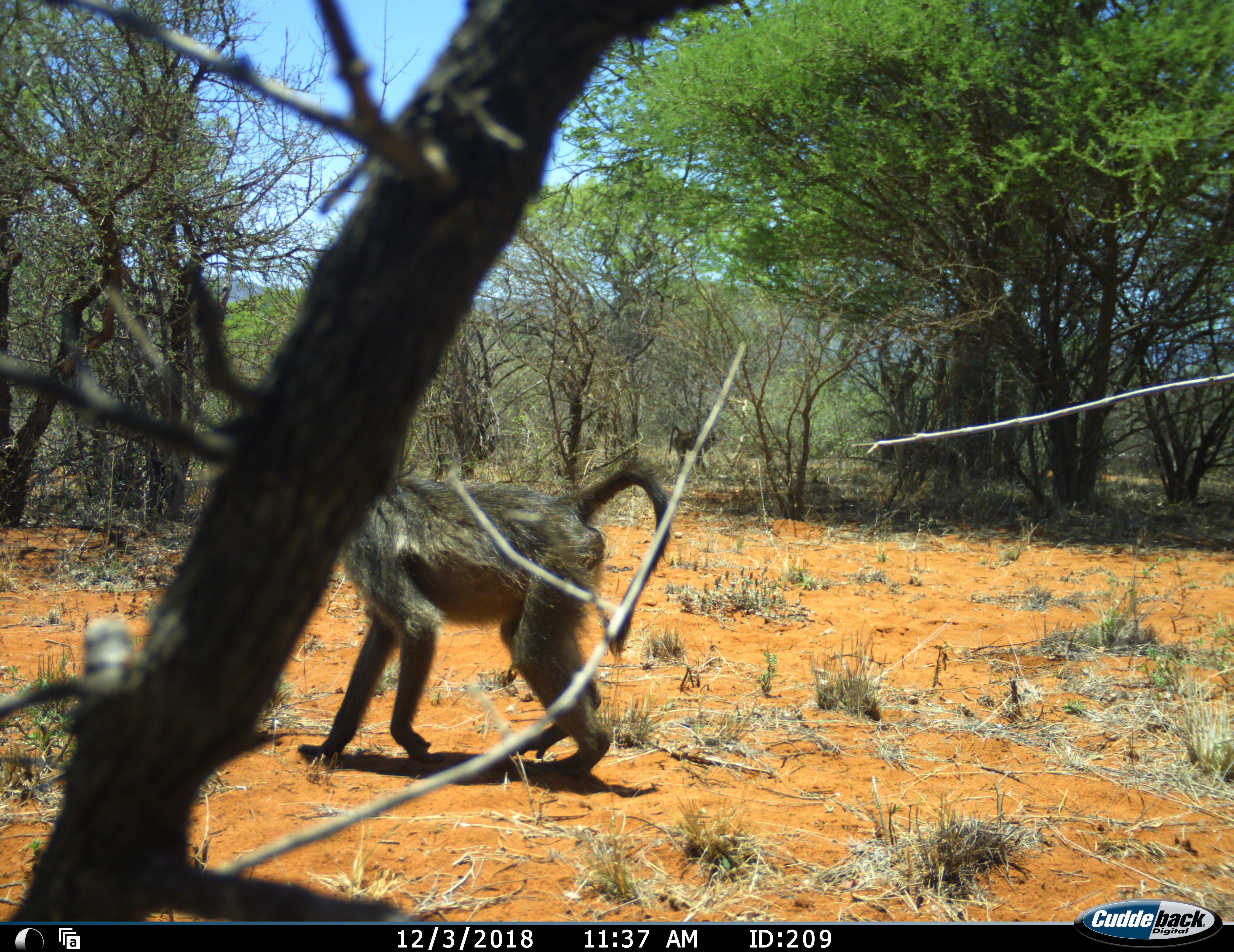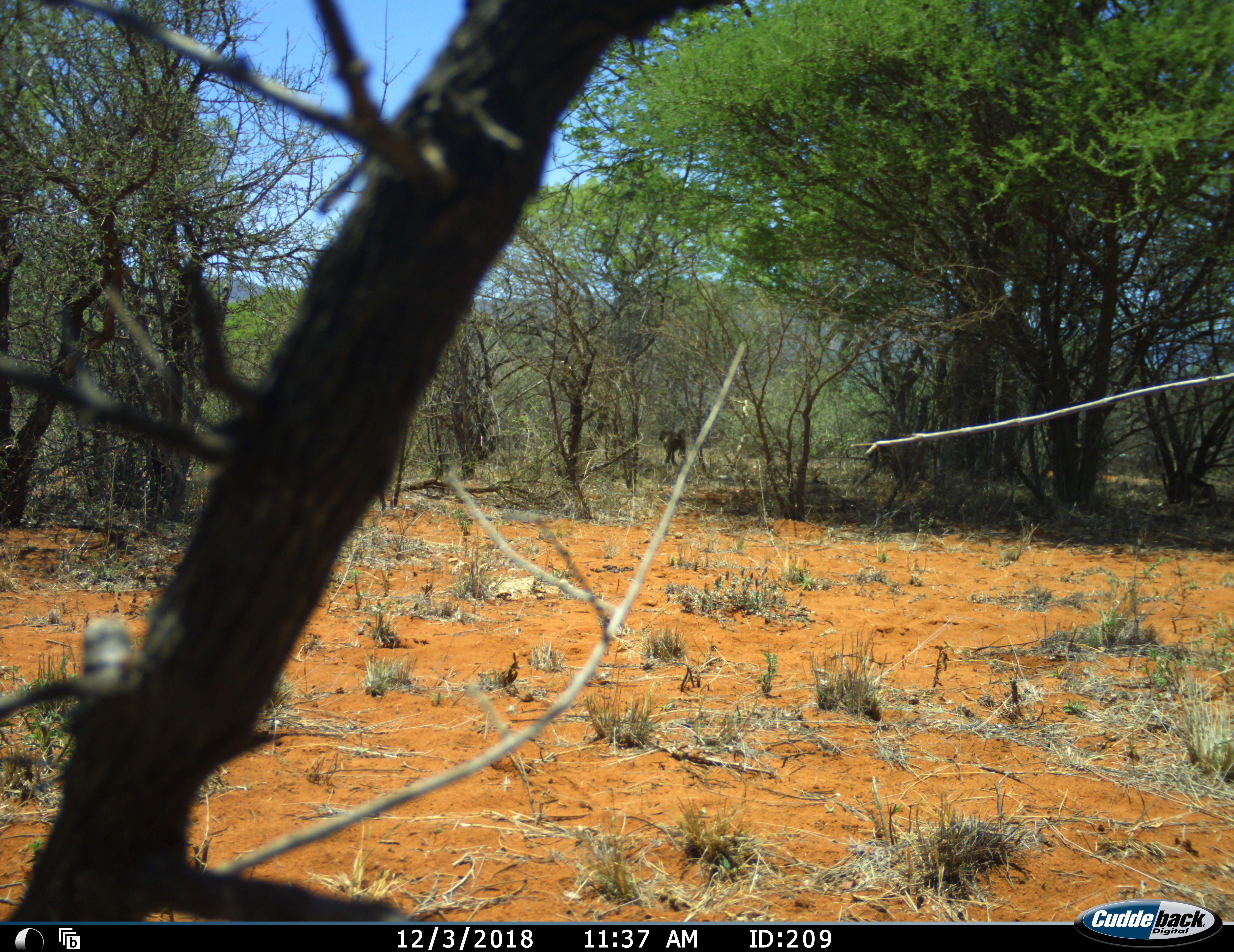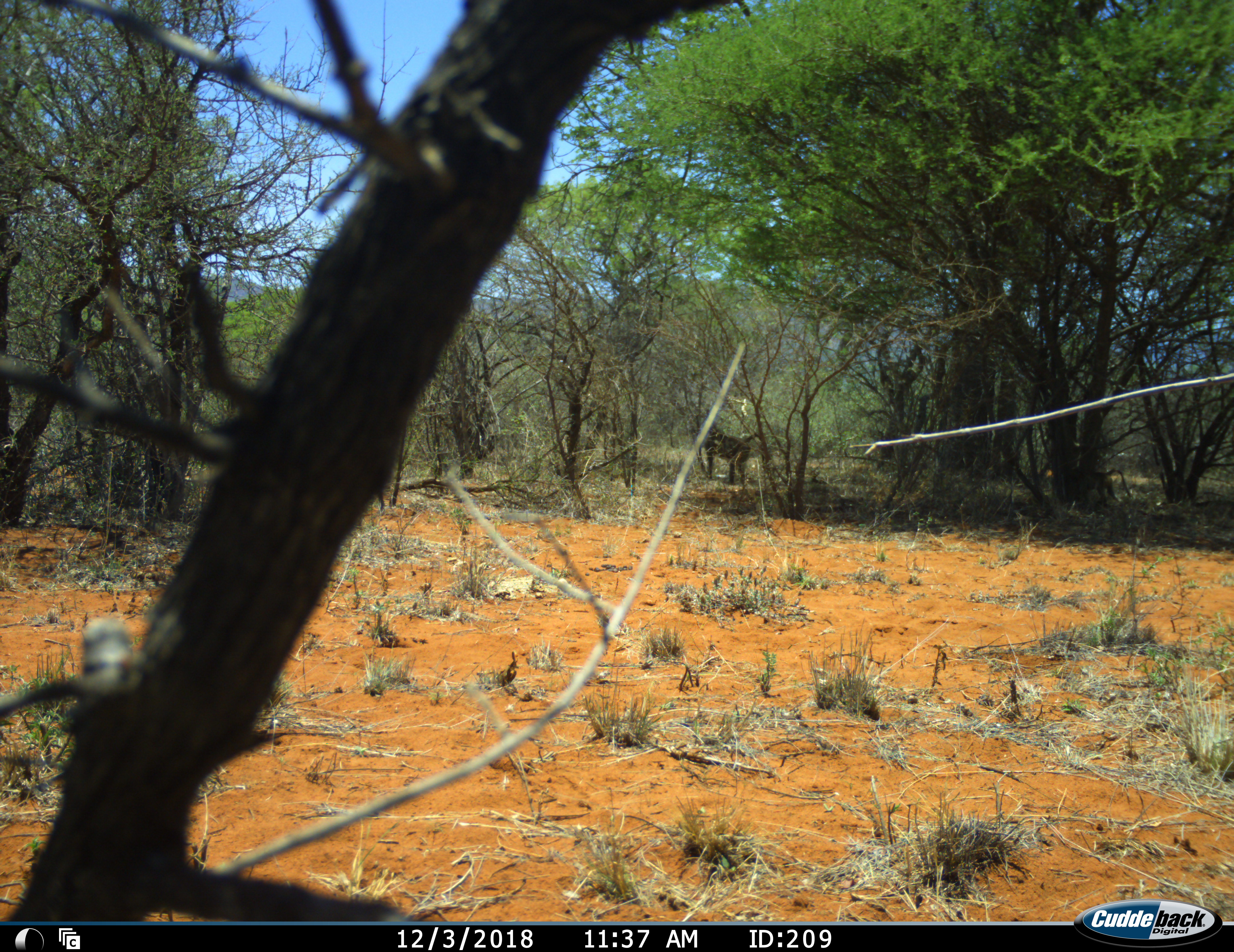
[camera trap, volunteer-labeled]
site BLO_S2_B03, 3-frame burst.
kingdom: Animalia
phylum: Chordata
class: Mammalia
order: Primates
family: Cercopithecidae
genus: Papio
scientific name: Papio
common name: baboon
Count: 3.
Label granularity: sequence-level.